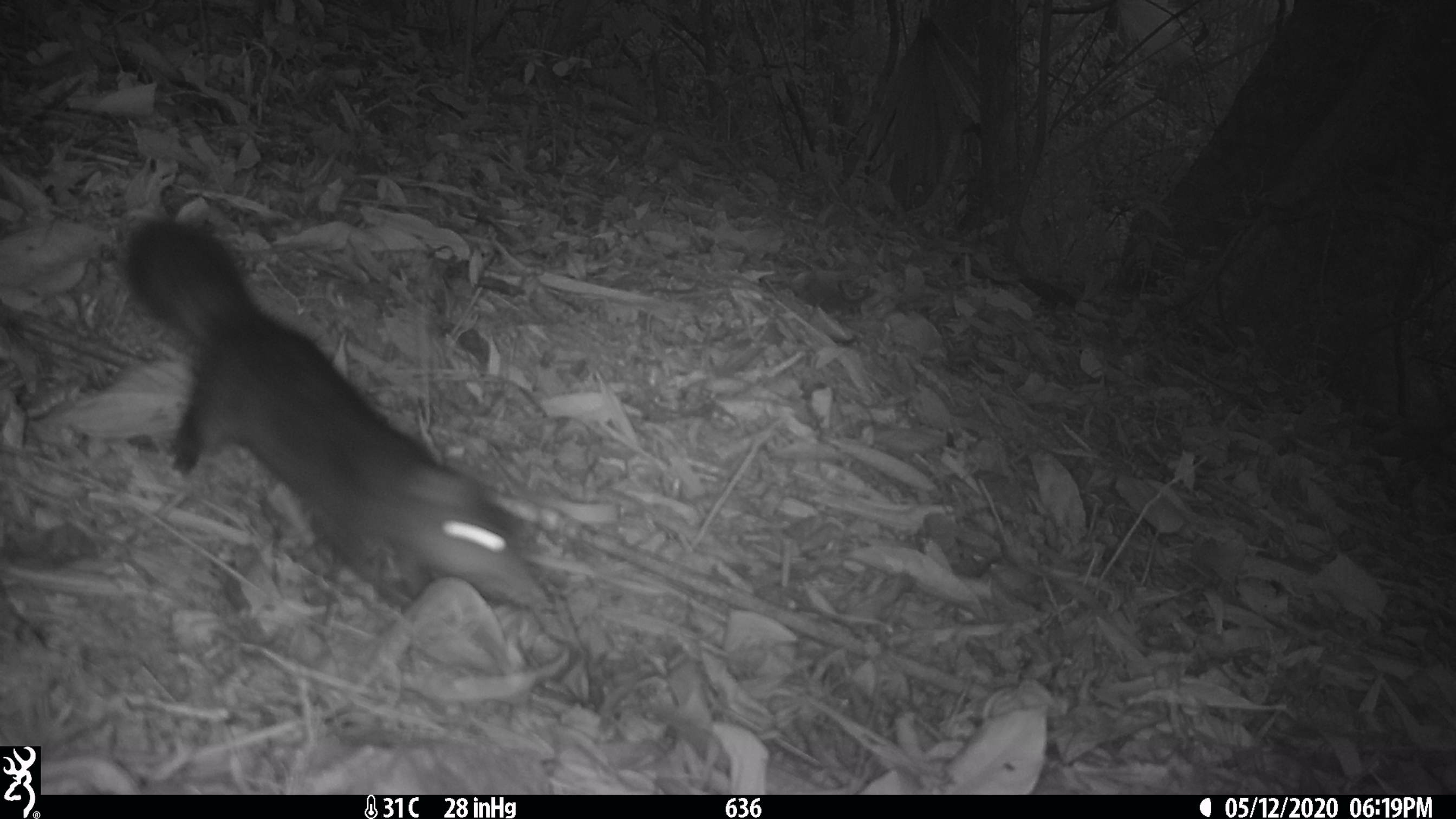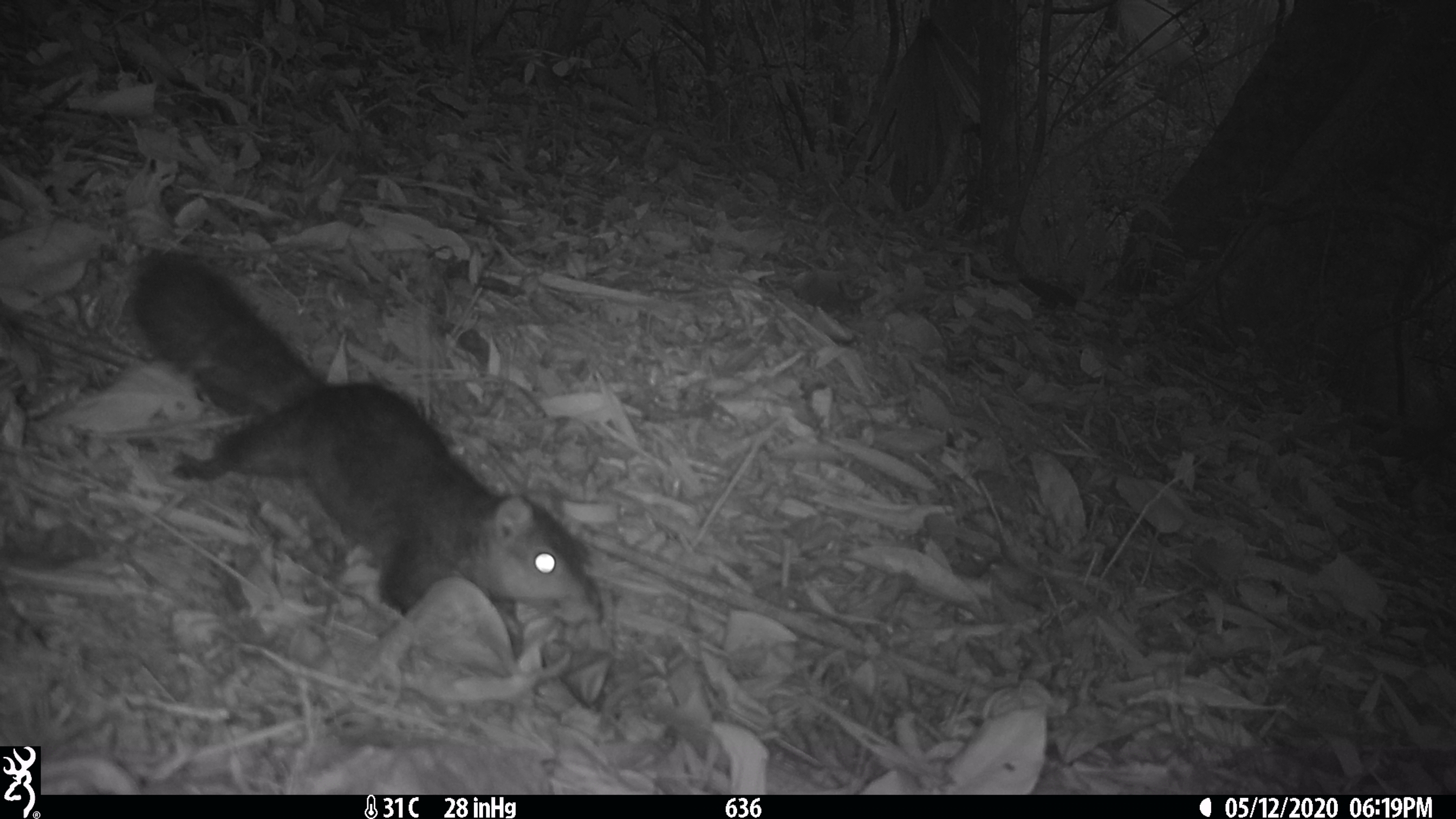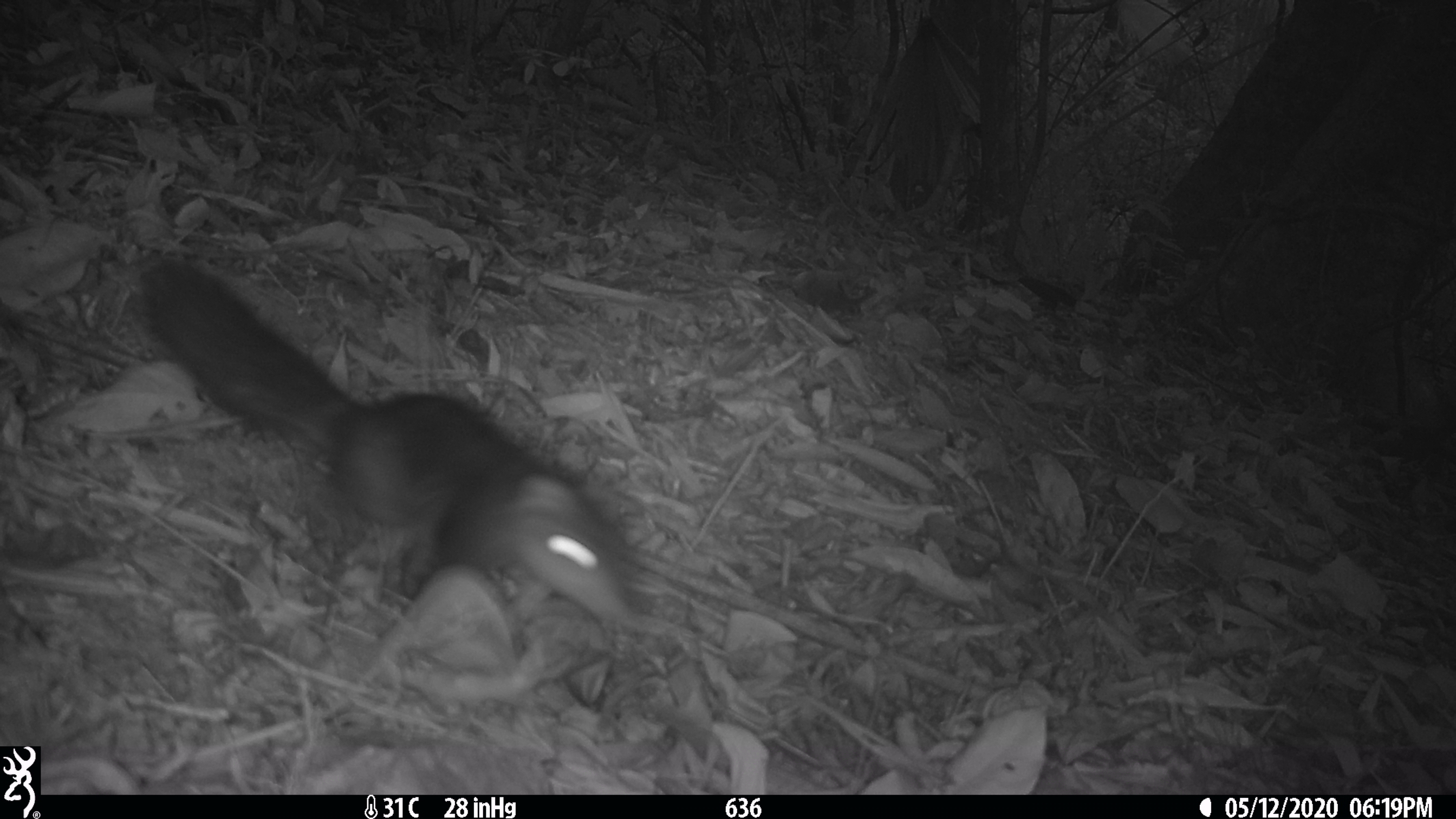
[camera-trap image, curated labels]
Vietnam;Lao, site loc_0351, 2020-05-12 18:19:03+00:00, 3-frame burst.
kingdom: Animalia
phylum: Chordata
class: Mammalia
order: Rodentia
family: Sciuridae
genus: Dremomys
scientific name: Dremomys rufigenis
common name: red-cheeked squirrel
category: red cheeked squirrel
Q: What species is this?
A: Red cheeked squirrel (red-cheeked squirrel) (Dremomys rufigenis).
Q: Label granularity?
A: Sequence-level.